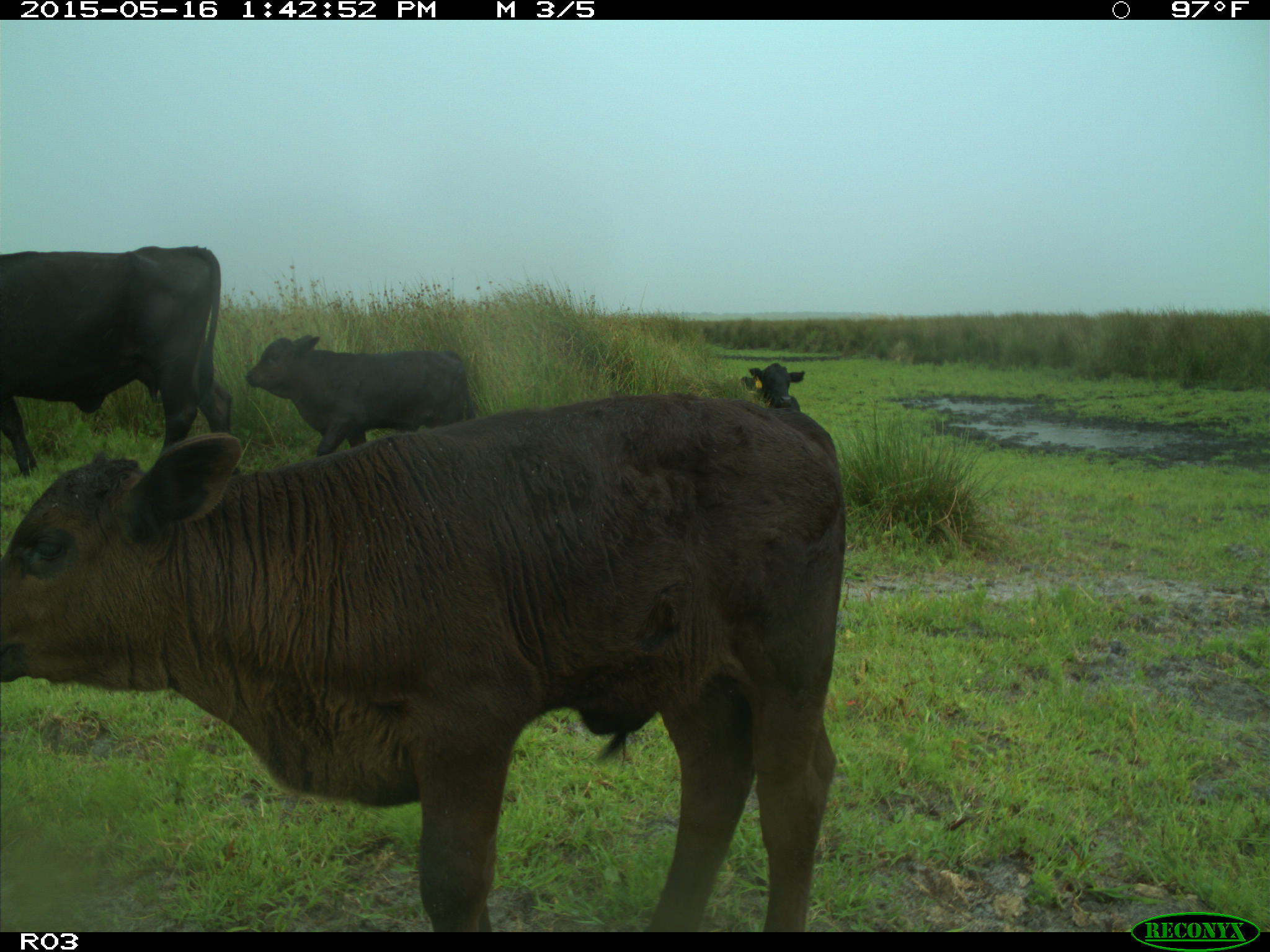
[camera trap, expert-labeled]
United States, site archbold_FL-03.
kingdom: Animalia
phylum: Chordata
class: Mammalia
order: Artiodactyla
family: Bovidae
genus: Bos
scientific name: Bos taurus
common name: domestic cow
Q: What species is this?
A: Bos taurus (domestic cow).